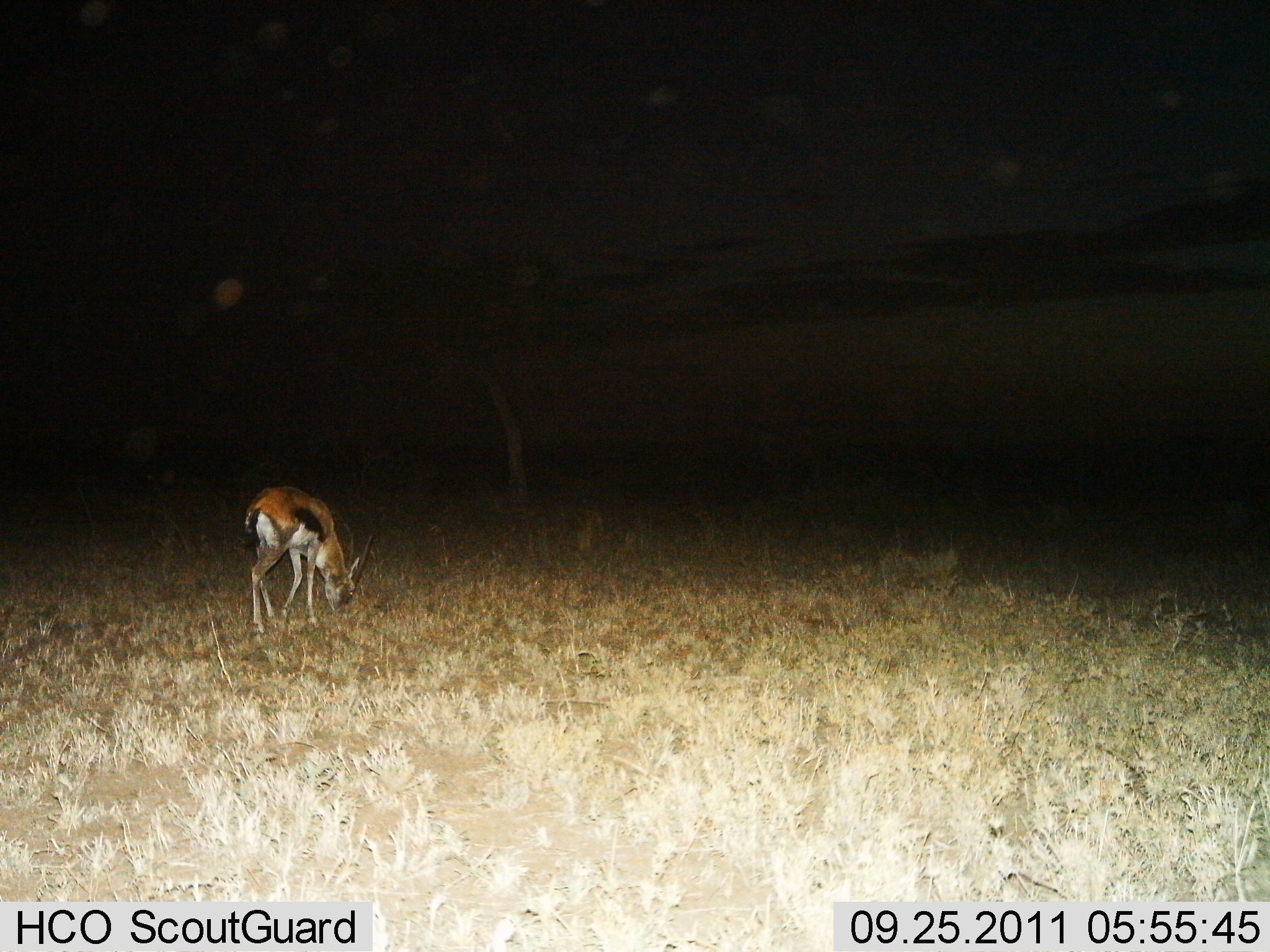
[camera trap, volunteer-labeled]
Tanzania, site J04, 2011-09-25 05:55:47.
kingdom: Animalia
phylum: Chordata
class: Mammalia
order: Artiodactyla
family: Bovidae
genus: Eudorcas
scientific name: Eudorcas thomsonii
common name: thomson's gazelle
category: gazellethomsons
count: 1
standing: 30%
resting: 0%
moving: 0%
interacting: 0%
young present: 0%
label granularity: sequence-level